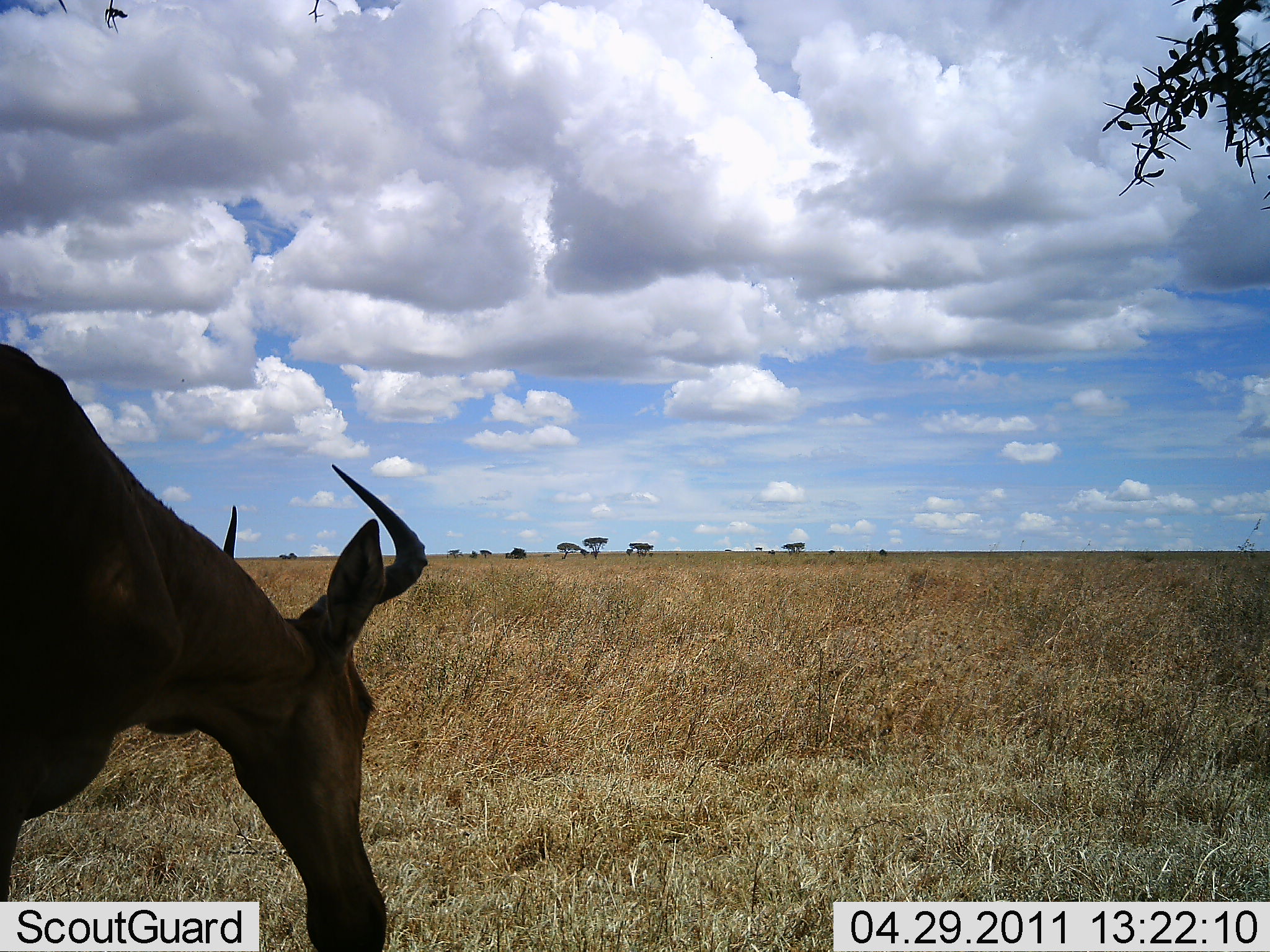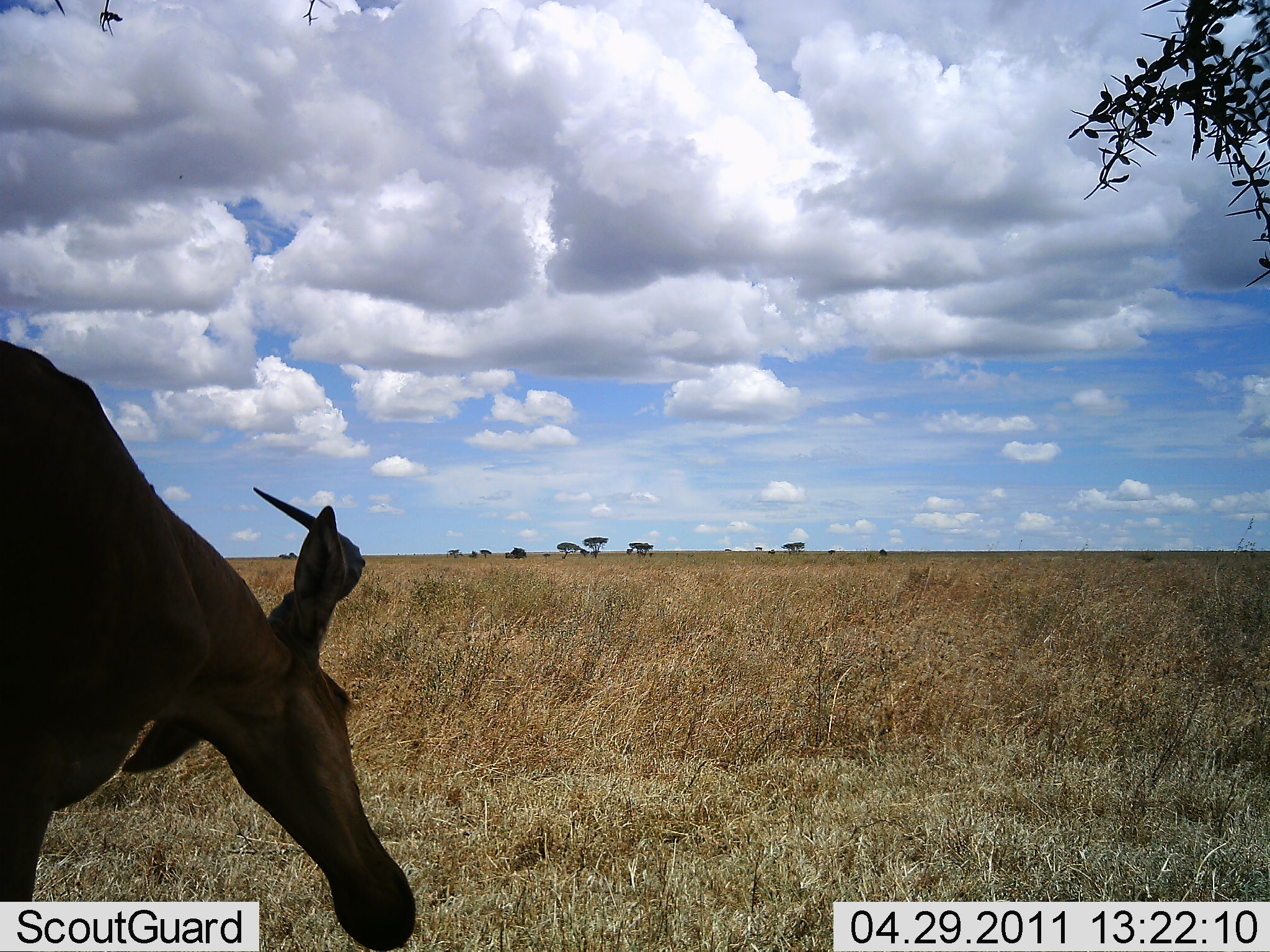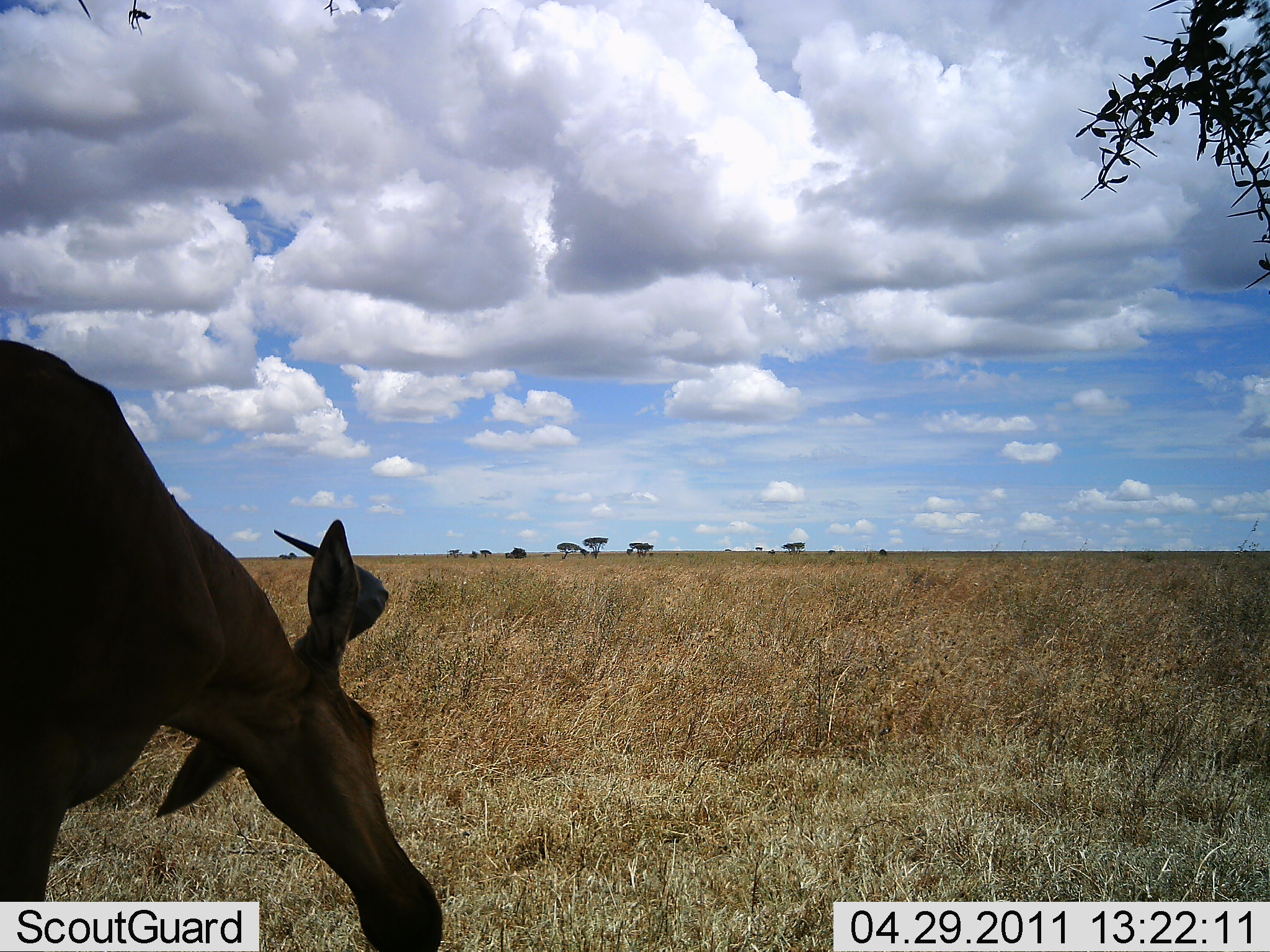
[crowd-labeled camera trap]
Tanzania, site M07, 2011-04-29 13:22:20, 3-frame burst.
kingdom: Animalia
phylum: Chordata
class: Mammalia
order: Artiodactyla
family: Bovidae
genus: Alcelaphus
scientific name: Alcelaphus buselaphus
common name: hartebeest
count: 1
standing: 31%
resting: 0%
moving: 0%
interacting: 0%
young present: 0%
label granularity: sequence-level